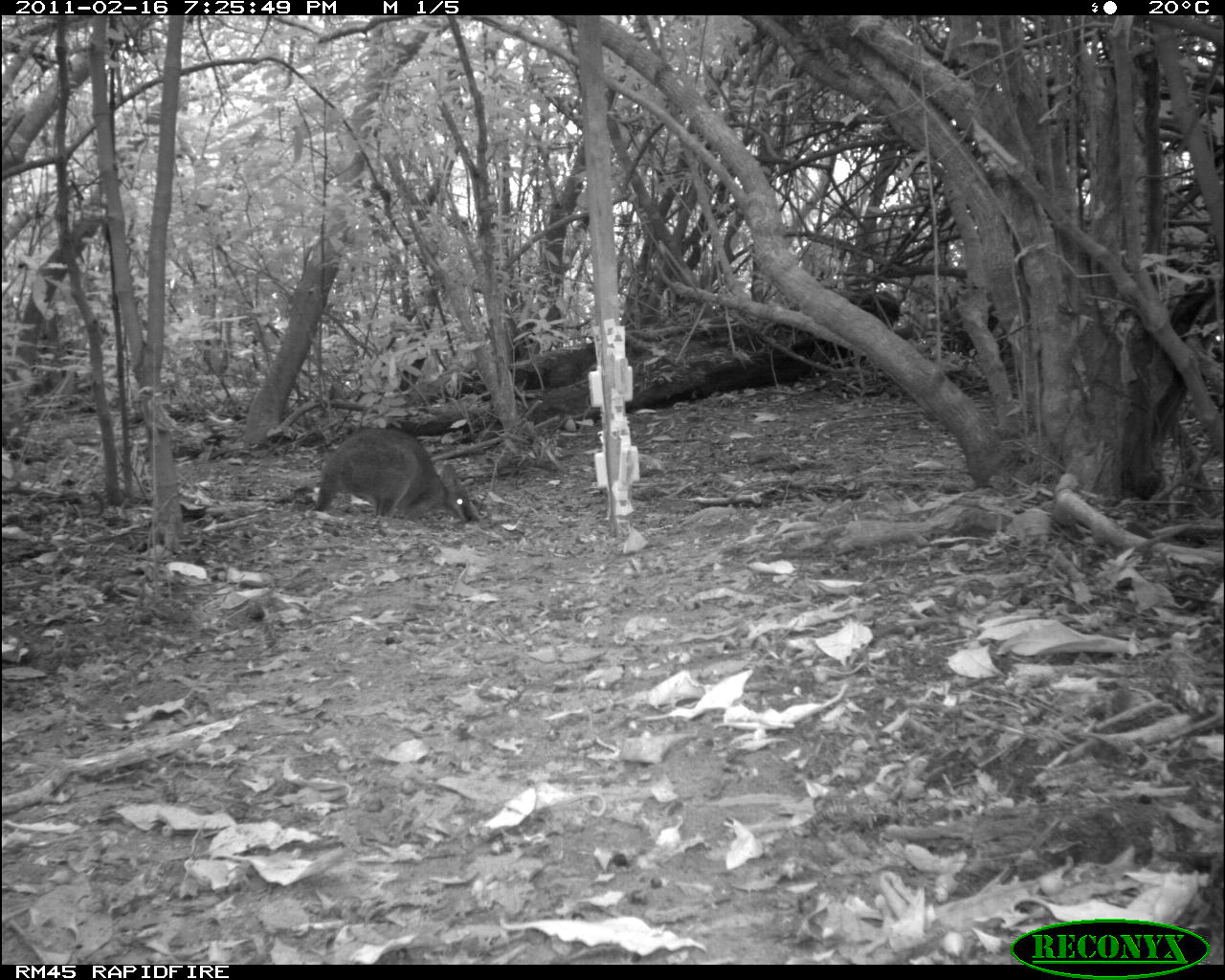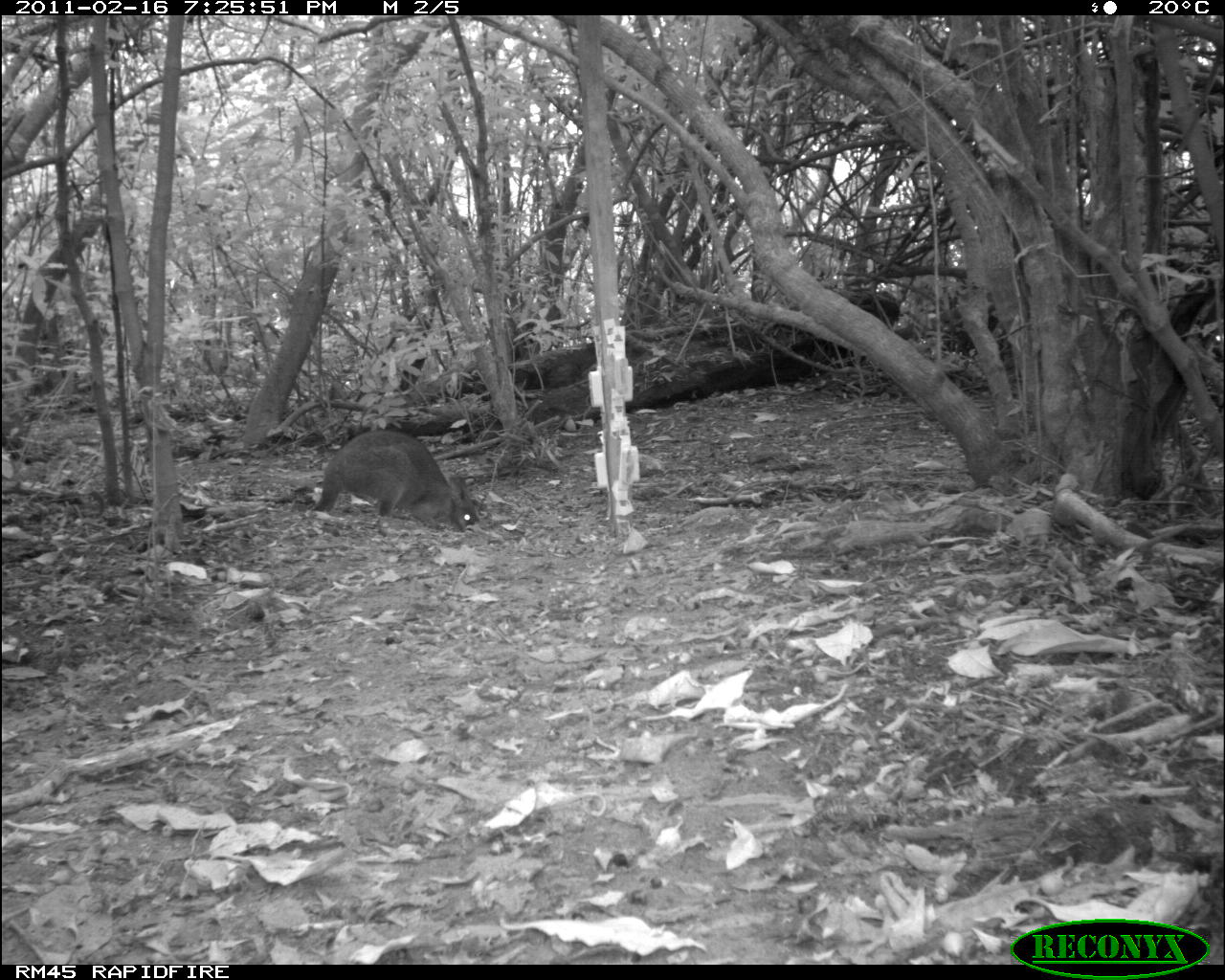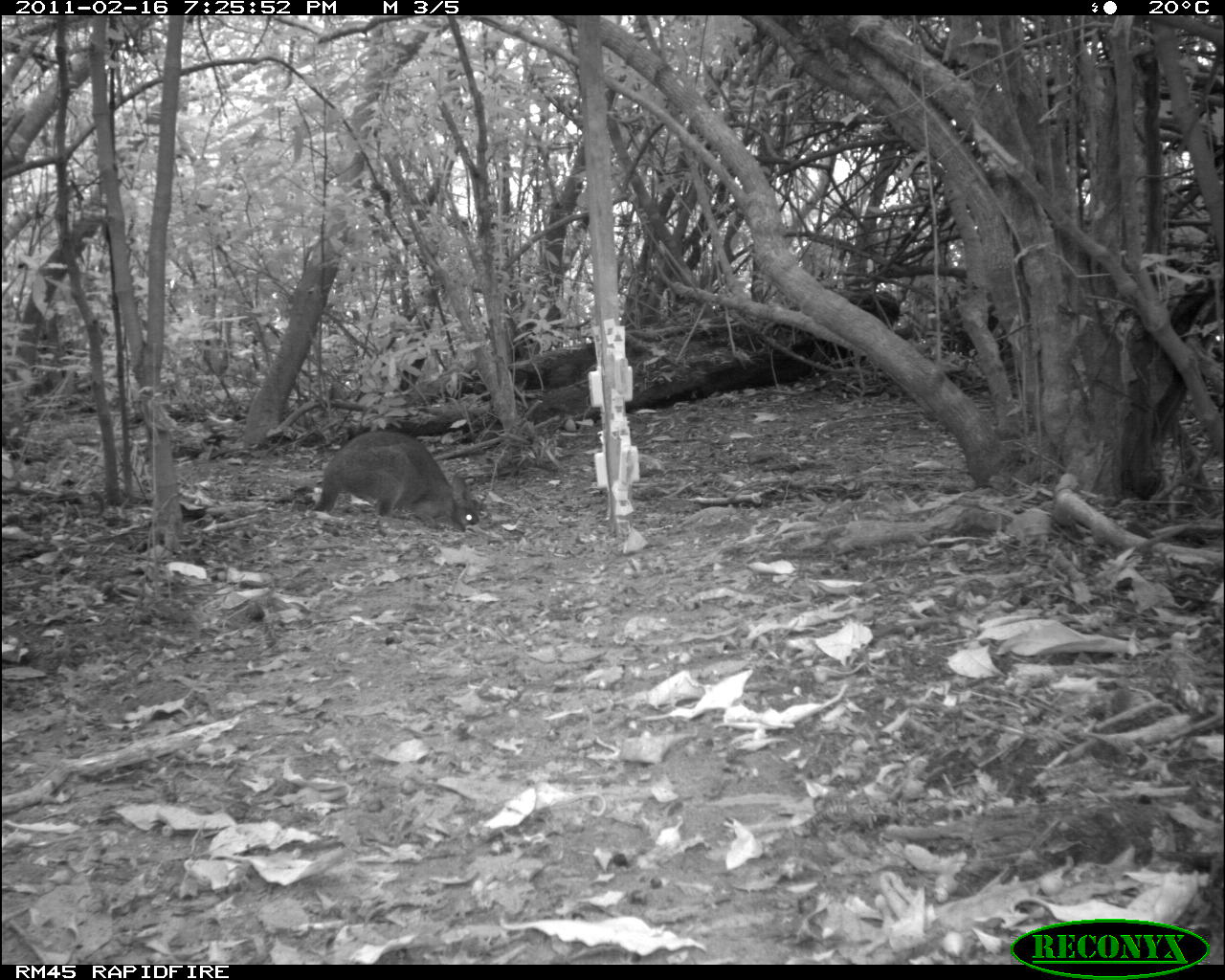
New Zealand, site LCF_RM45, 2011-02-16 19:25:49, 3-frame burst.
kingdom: Animalia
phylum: Chordata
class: Mammalia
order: Diprotodontia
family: Macropodidae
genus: Notamacropus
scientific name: Notamacropus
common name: wallaby